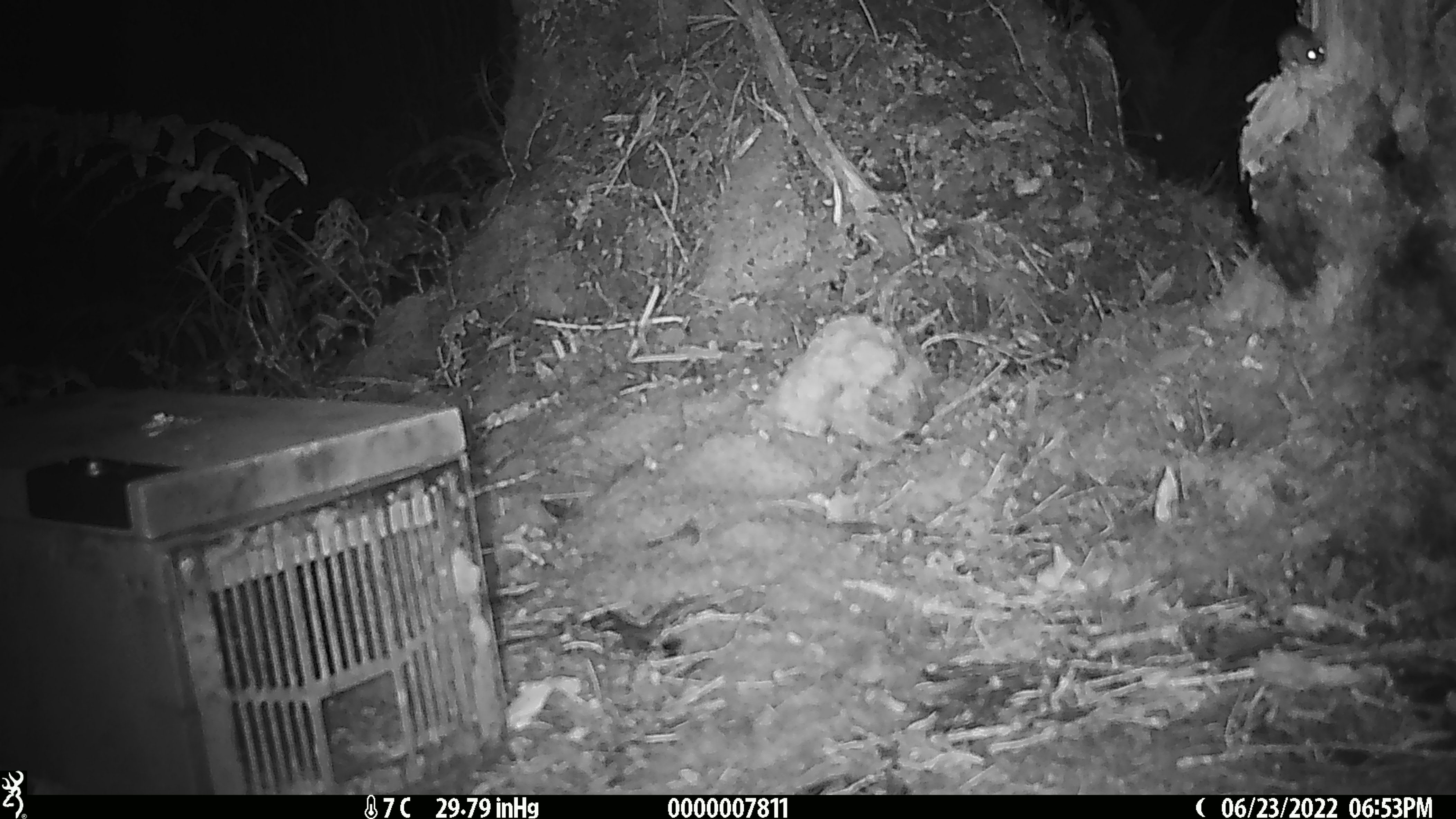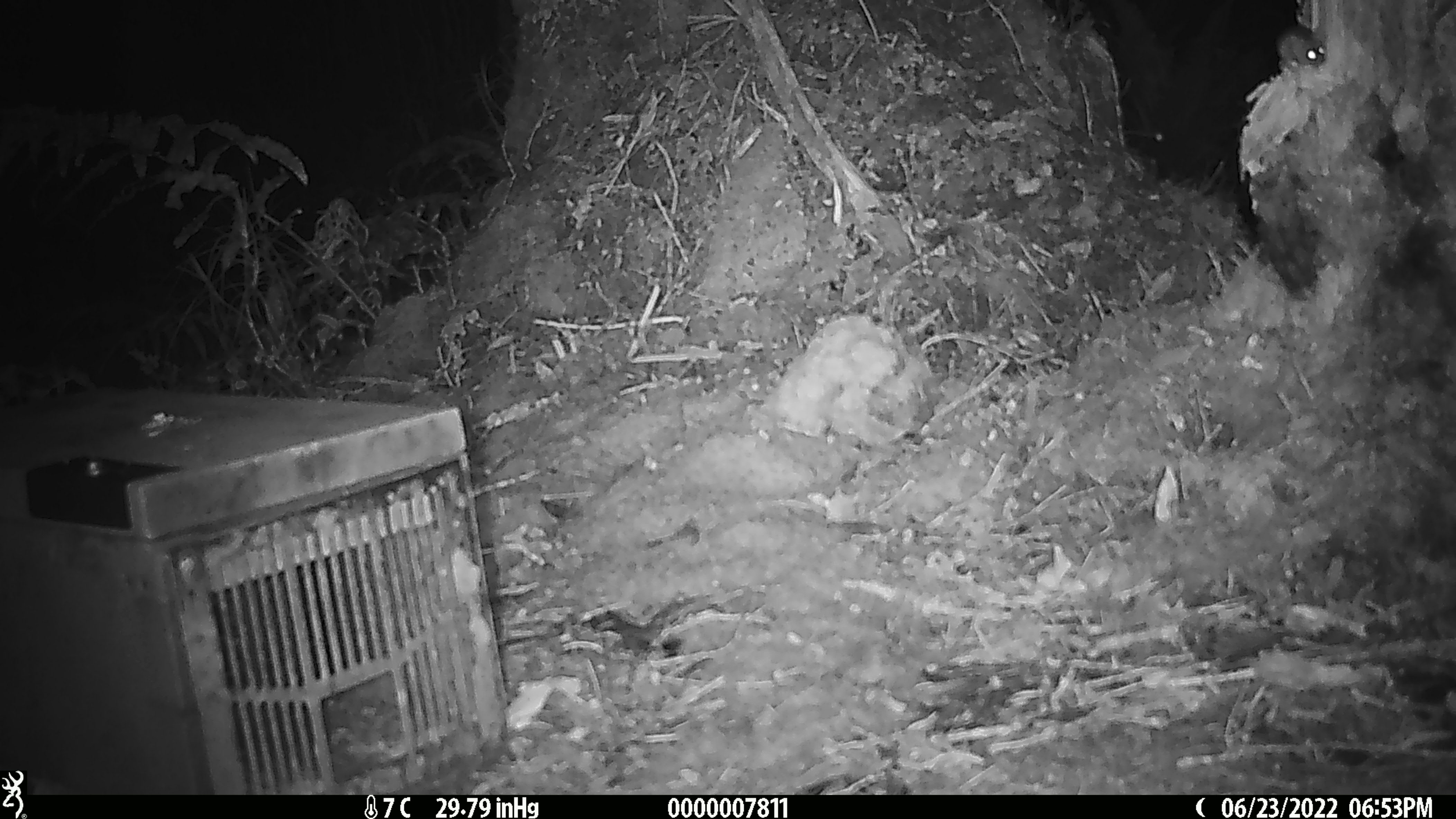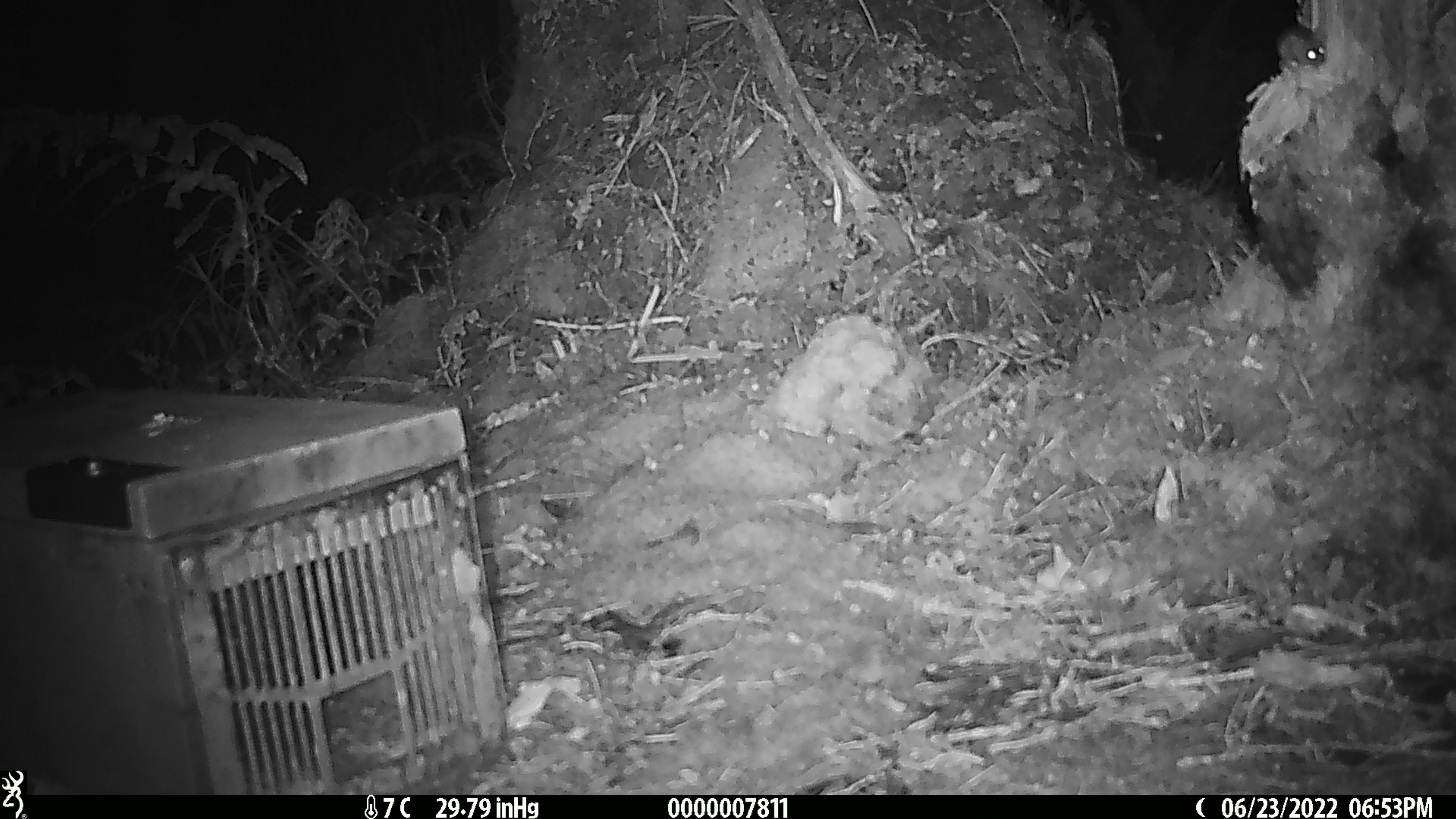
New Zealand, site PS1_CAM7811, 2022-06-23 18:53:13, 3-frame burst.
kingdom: Animalia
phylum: Chordata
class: Mammalia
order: Rodentia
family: Muridae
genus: Mus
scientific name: Mus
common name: mouse